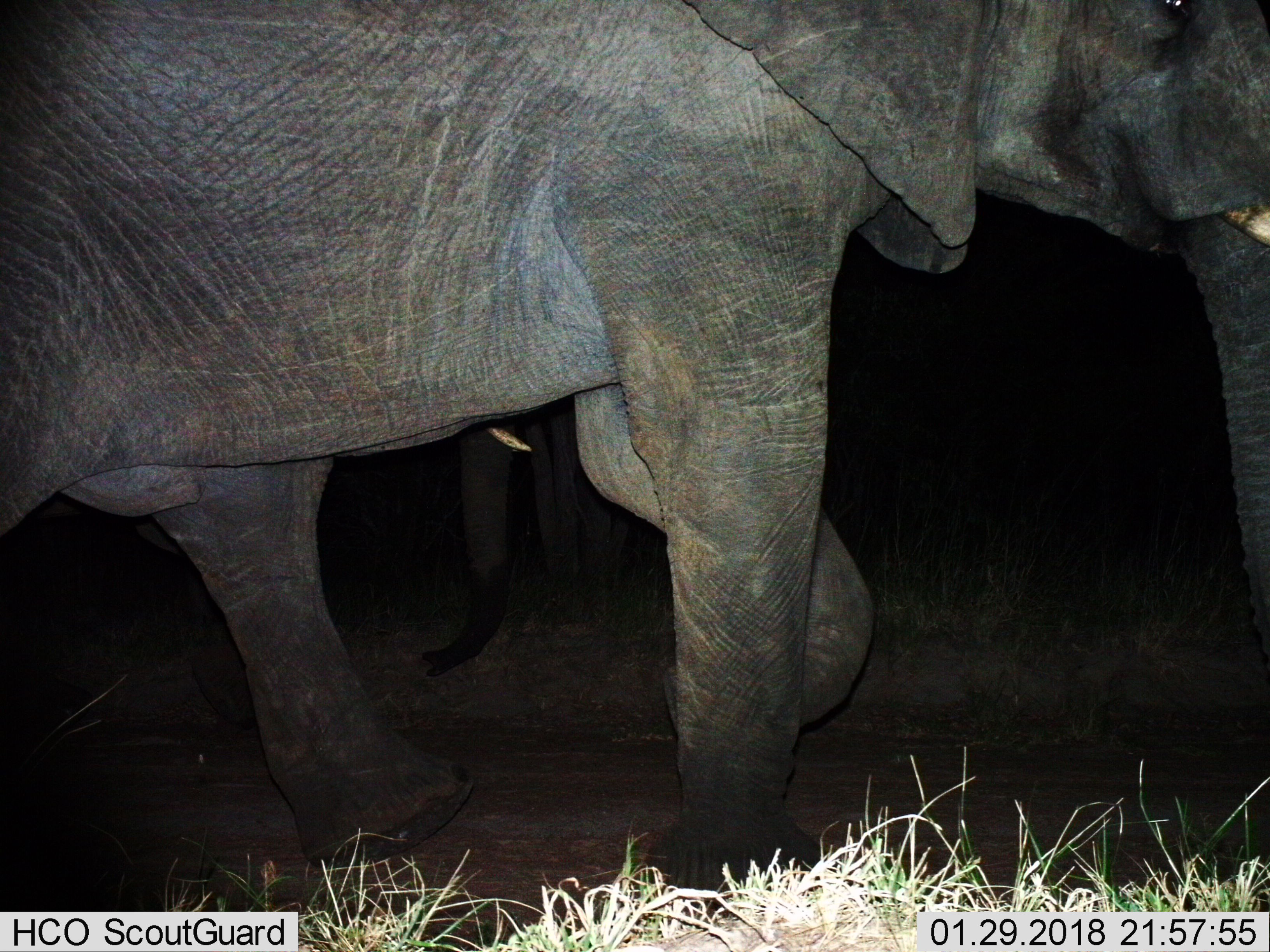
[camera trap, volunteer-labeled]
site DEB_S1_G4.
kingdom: Animalia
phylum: Chordata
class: Mammalia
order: Proboscidea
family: Elephantidae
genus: Loxodonta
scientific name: Loxodonta africana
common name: african bush elephant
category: elephant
Elephant (african bush elephant) (Loxodonta africana), count 2. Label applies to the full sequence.